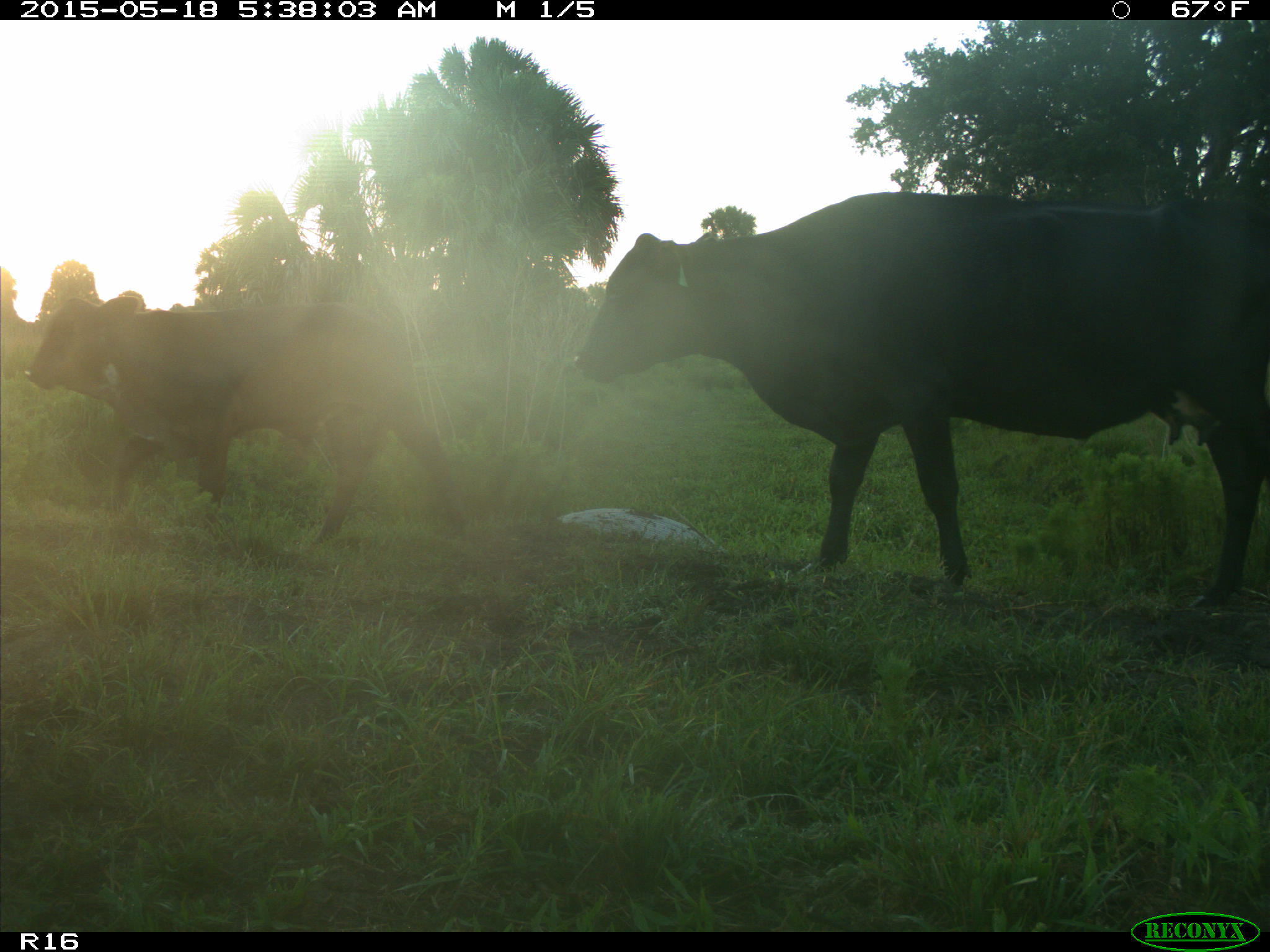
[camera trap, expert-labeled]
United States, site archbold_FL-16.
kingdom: Animalia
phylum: Chordata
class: Mammalia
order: Artiodactyla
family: Bovidae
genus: Bos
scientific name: Bos taurus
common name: domestic cow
Bos taurus (domestic cow).